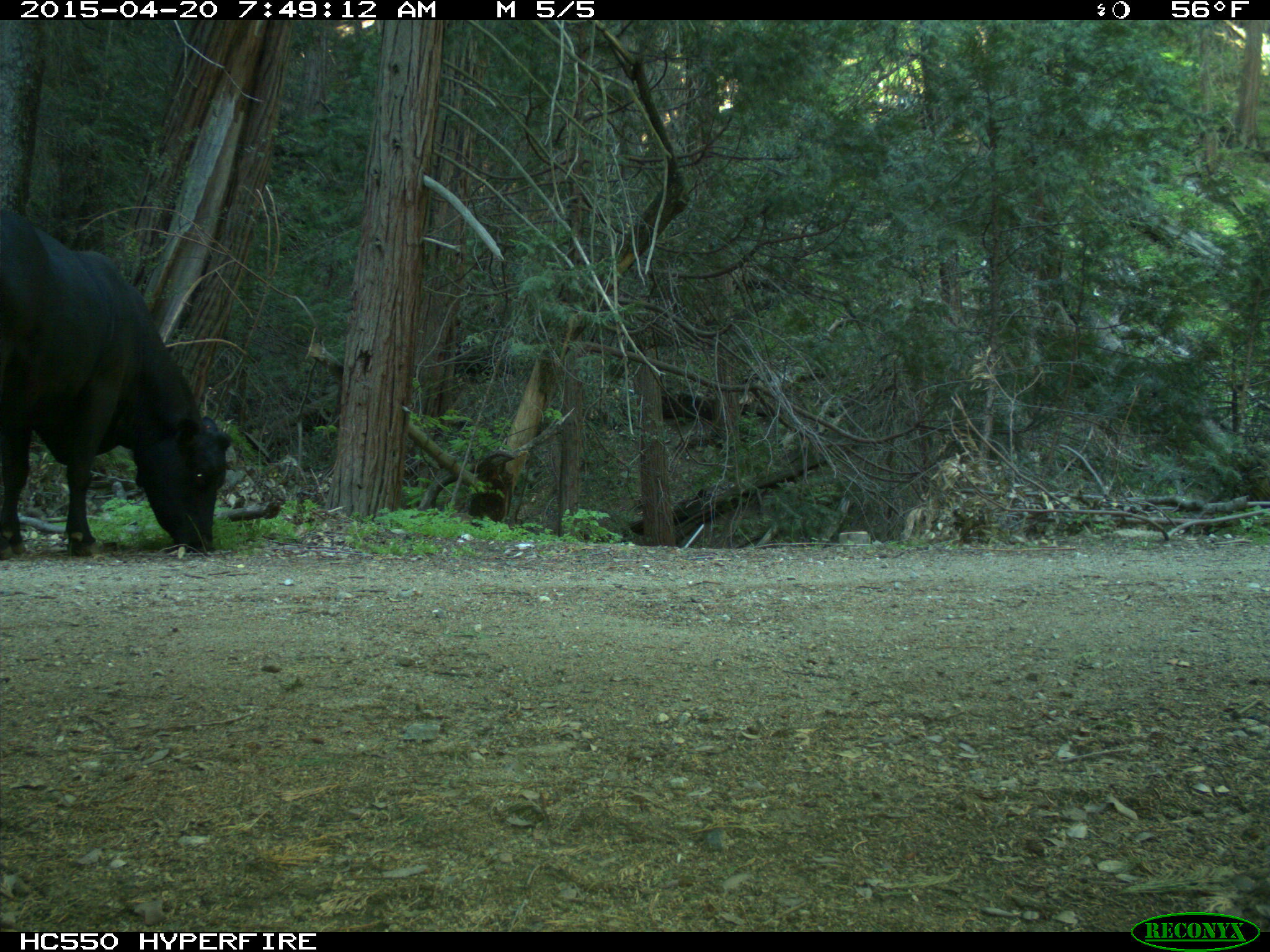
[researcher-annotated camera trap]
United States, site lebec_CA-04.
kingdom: Animalia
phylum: Chordata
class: Mammalia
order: Artiodactyla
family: Bovidae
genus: Bos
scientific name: Bos taurus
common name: domestic cow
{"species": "Bos taurus (domestic cow)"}